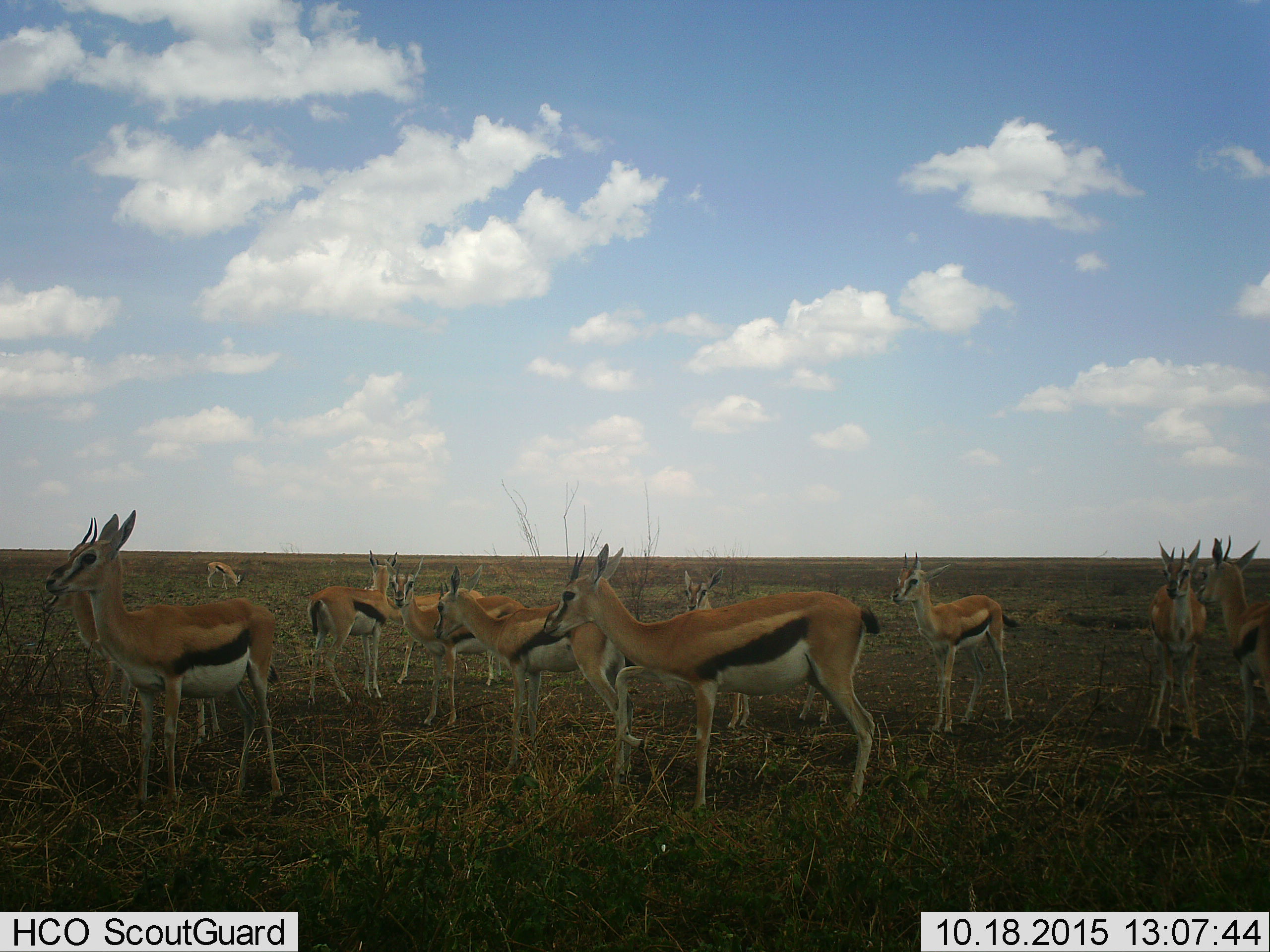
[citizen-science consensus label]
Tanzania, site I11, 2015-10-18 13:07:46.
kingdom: Animalia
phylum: Chordata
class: Mammalia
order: Artiodactyla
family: Bovidae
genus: Eudorcas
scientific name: Eudorcas thomsonii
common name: thomson's gazelle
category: gazellethomsons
Gazellethomsons (thomson's gazelle) (Eudorcas thomsonii), count 11-50. Behavior (volunteer vote fractions): standing 100%, resting 0%, moving 12%, interacting 12%. Young present (vote fraction): 12%. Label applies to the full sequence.